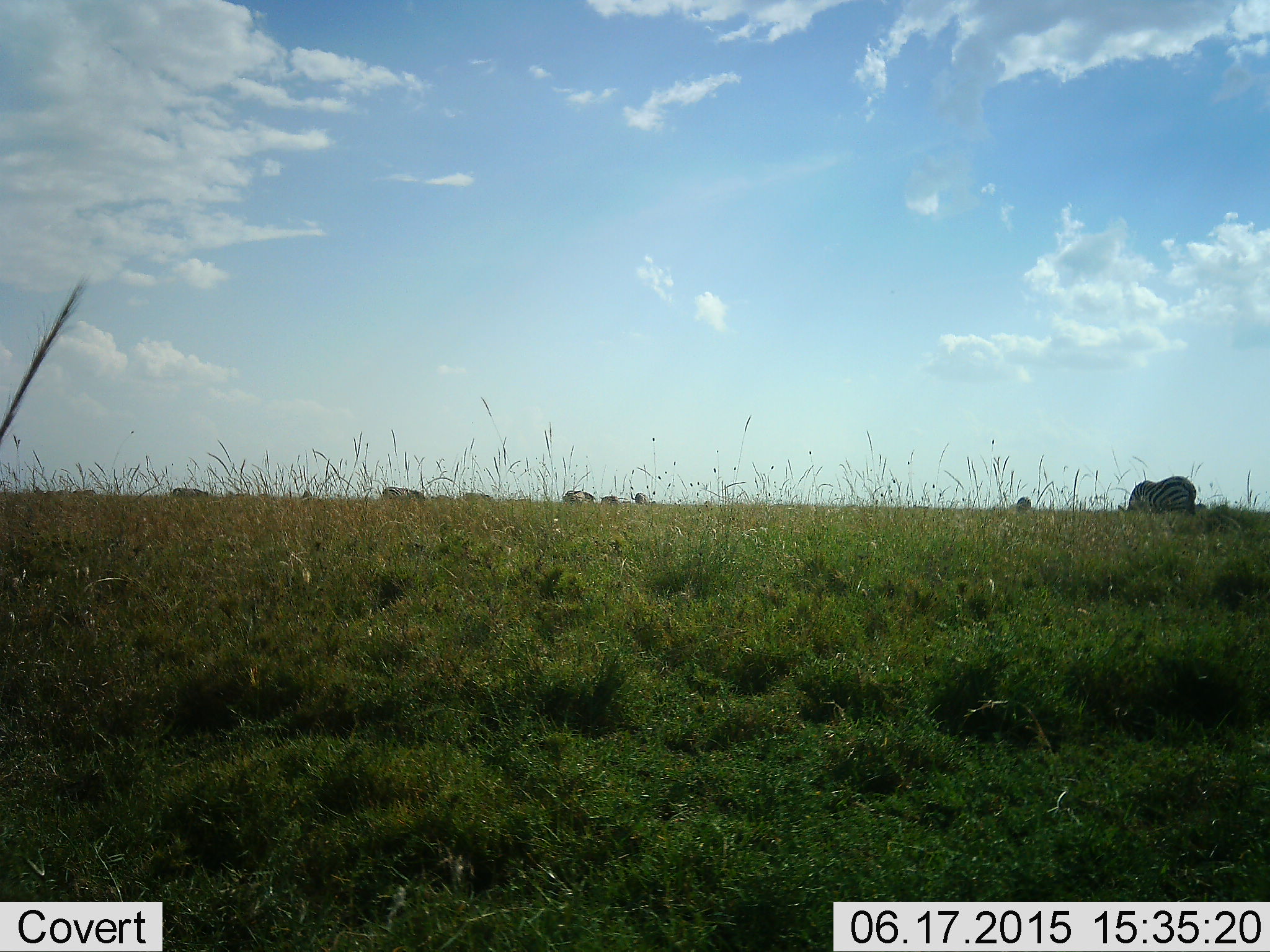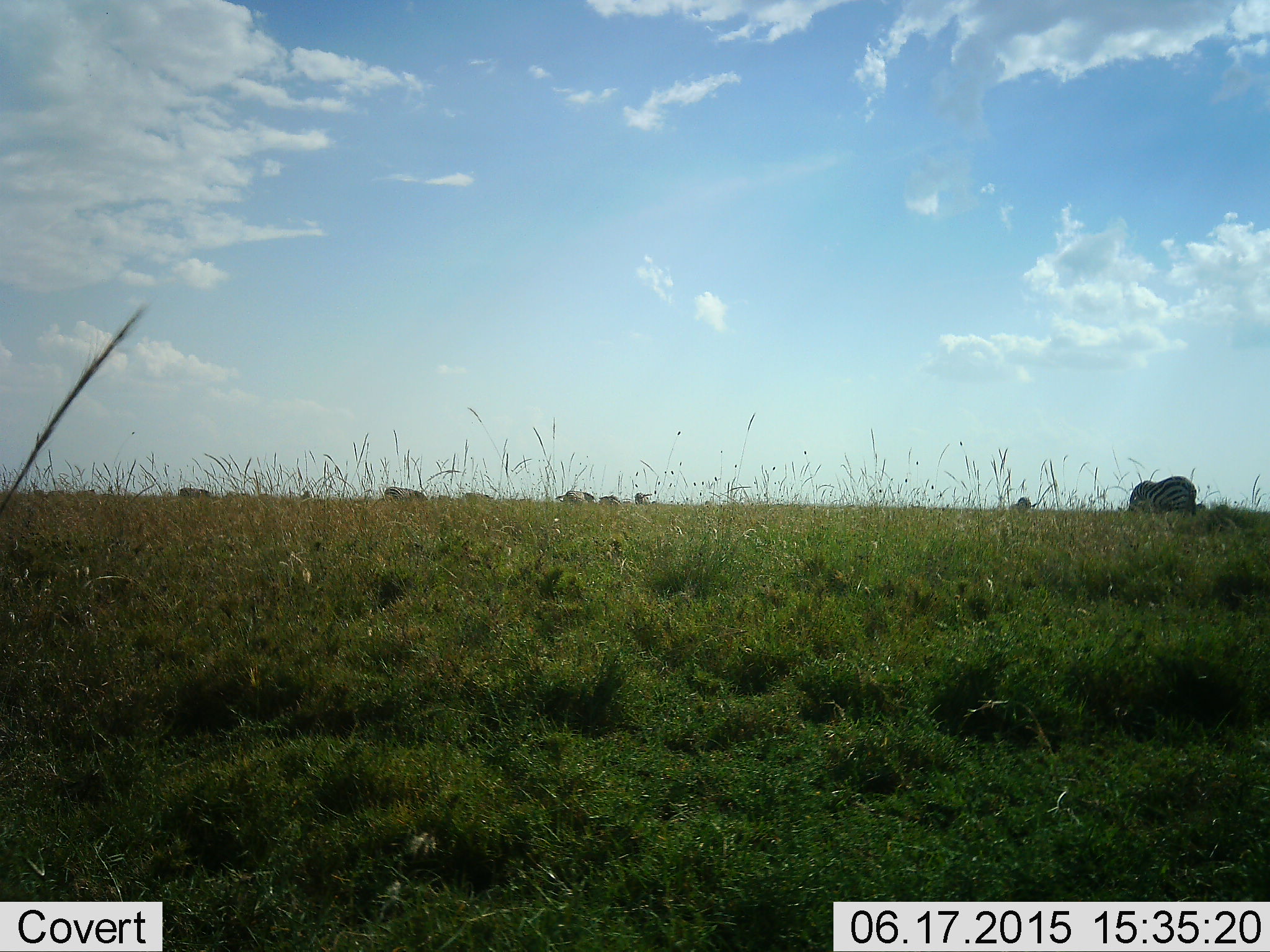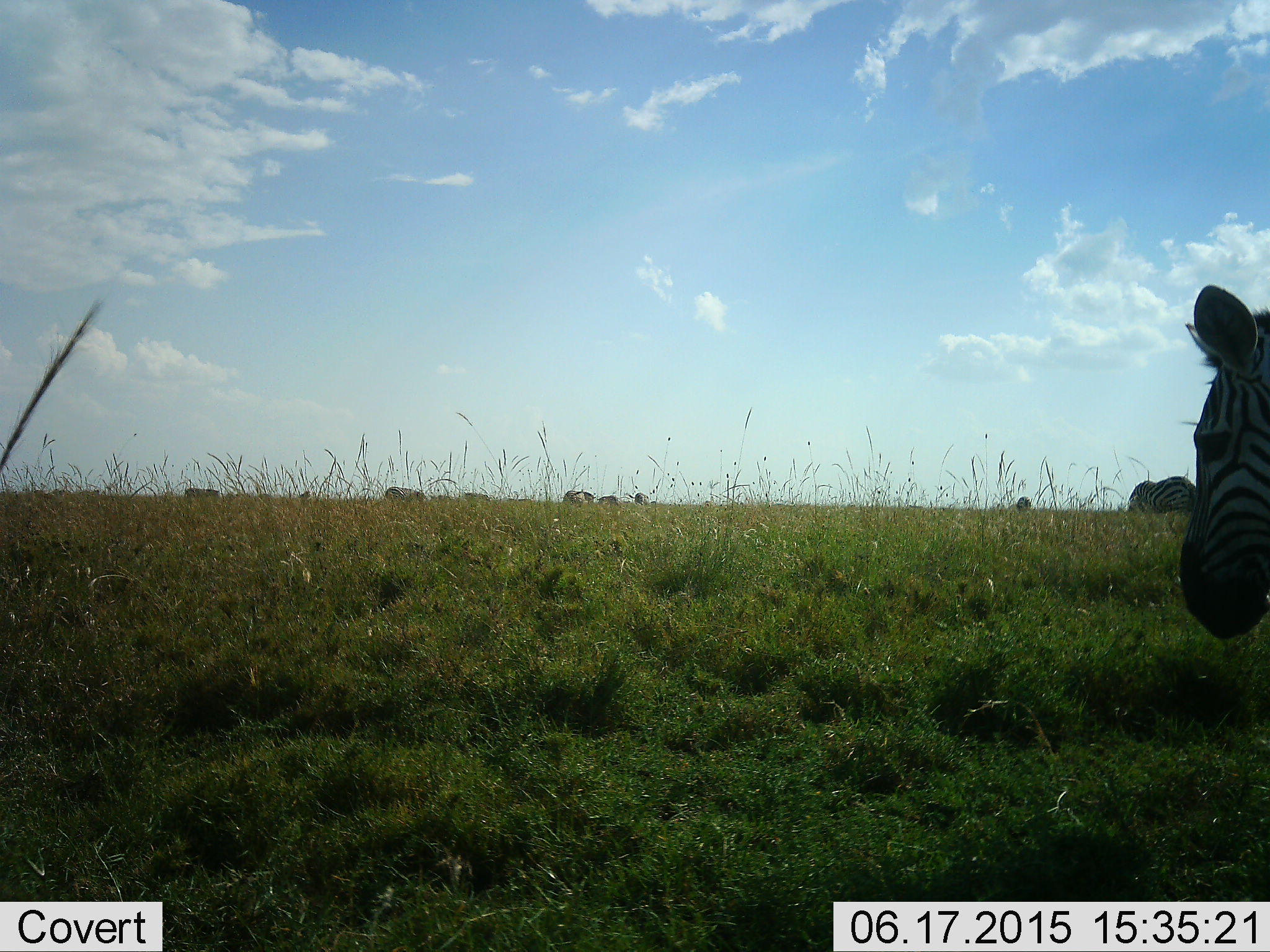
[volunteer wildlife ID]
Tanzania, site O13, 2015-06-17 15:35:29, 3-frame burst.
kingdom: Animalia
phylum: Chordata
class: Mammalia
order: Perissodactyla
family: Equidae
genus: Equus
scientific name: Equus quagga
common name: plains zebra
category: zebra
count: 6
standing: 25%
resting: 0%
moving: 67%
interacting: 0%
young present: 0%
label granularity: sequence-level